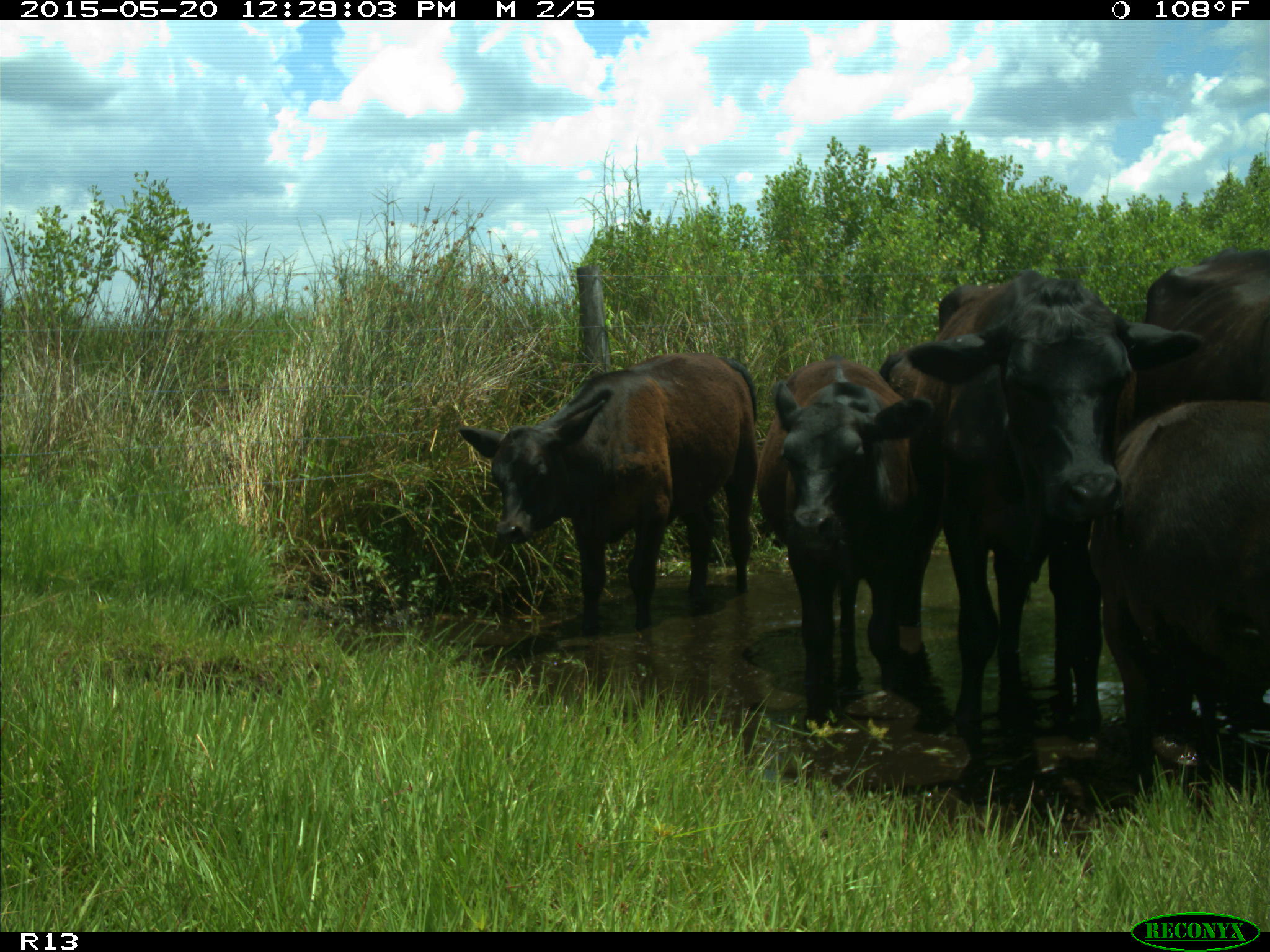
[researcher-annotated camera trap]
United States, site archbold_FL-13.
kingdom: Animalia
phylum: Chordata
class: Mammalia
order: Artiodactyla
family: Bovidae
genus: Bos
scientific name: Bos taurus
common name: domestic cow